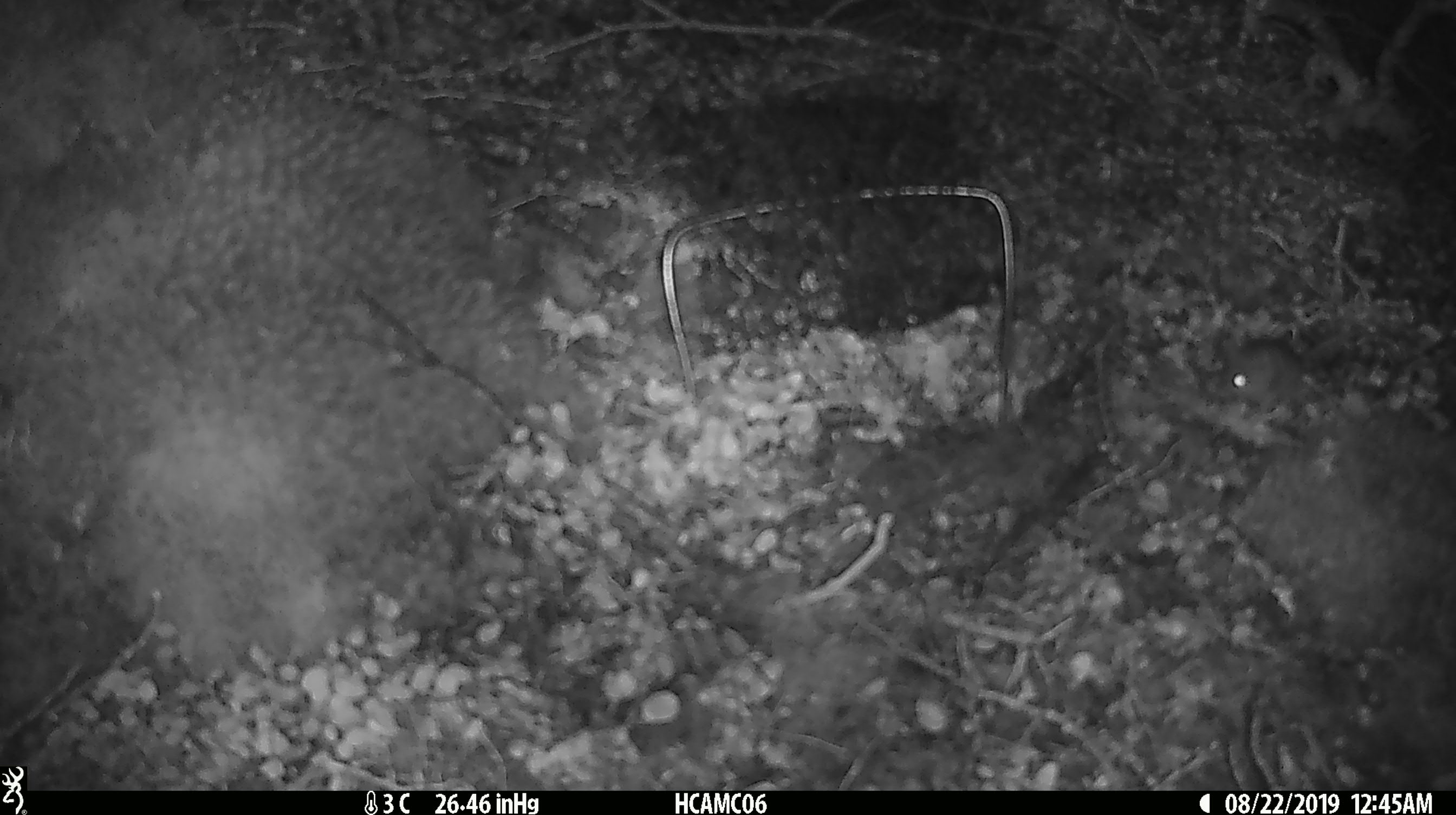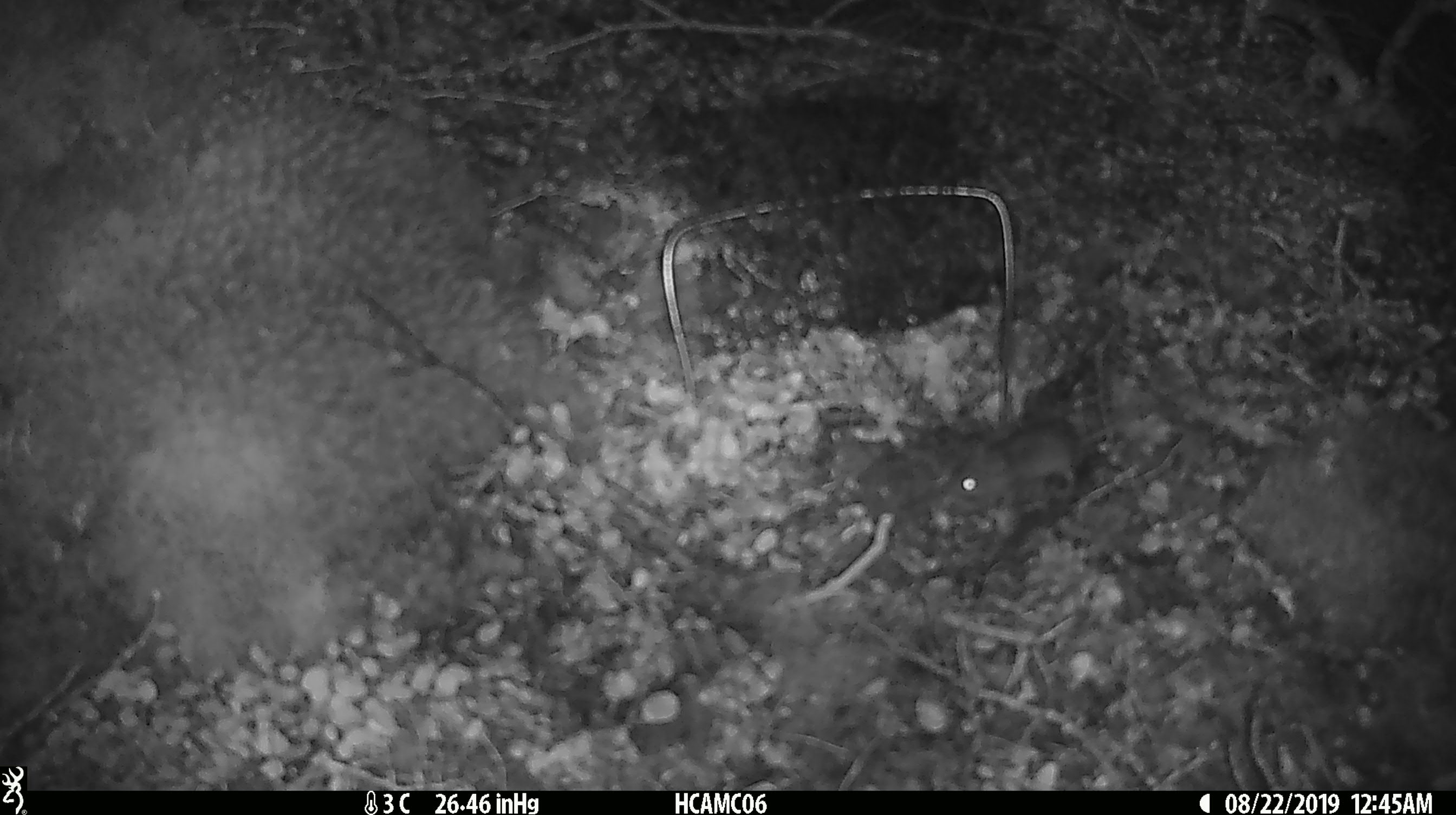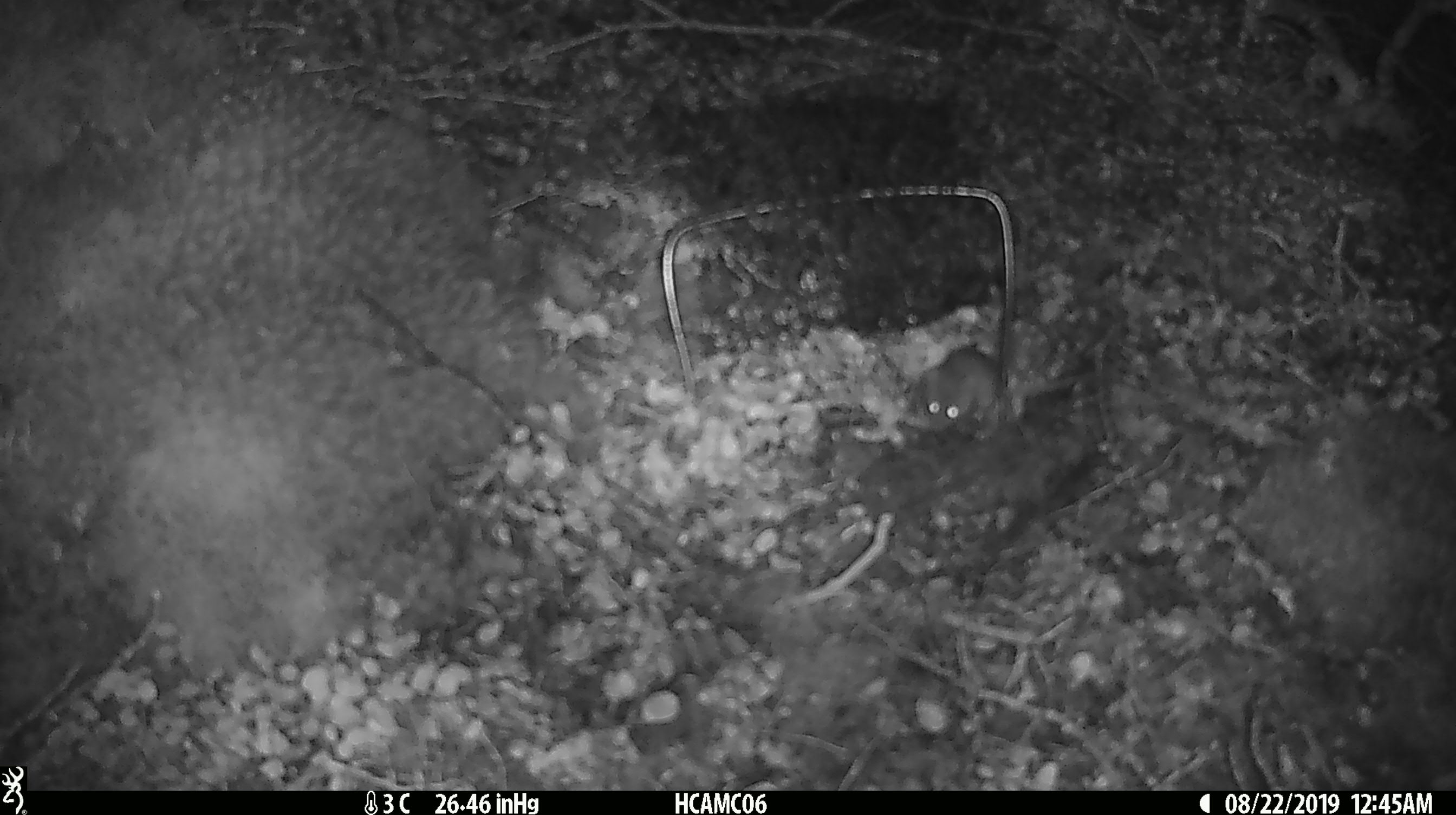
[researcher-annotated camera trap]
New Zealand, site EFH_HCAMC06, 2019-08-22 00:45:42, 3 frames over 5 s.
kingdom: Animalia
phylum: Chordata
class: Mammalia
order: Rodentia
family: Muridae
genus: Mus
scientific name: Mus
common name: mouse